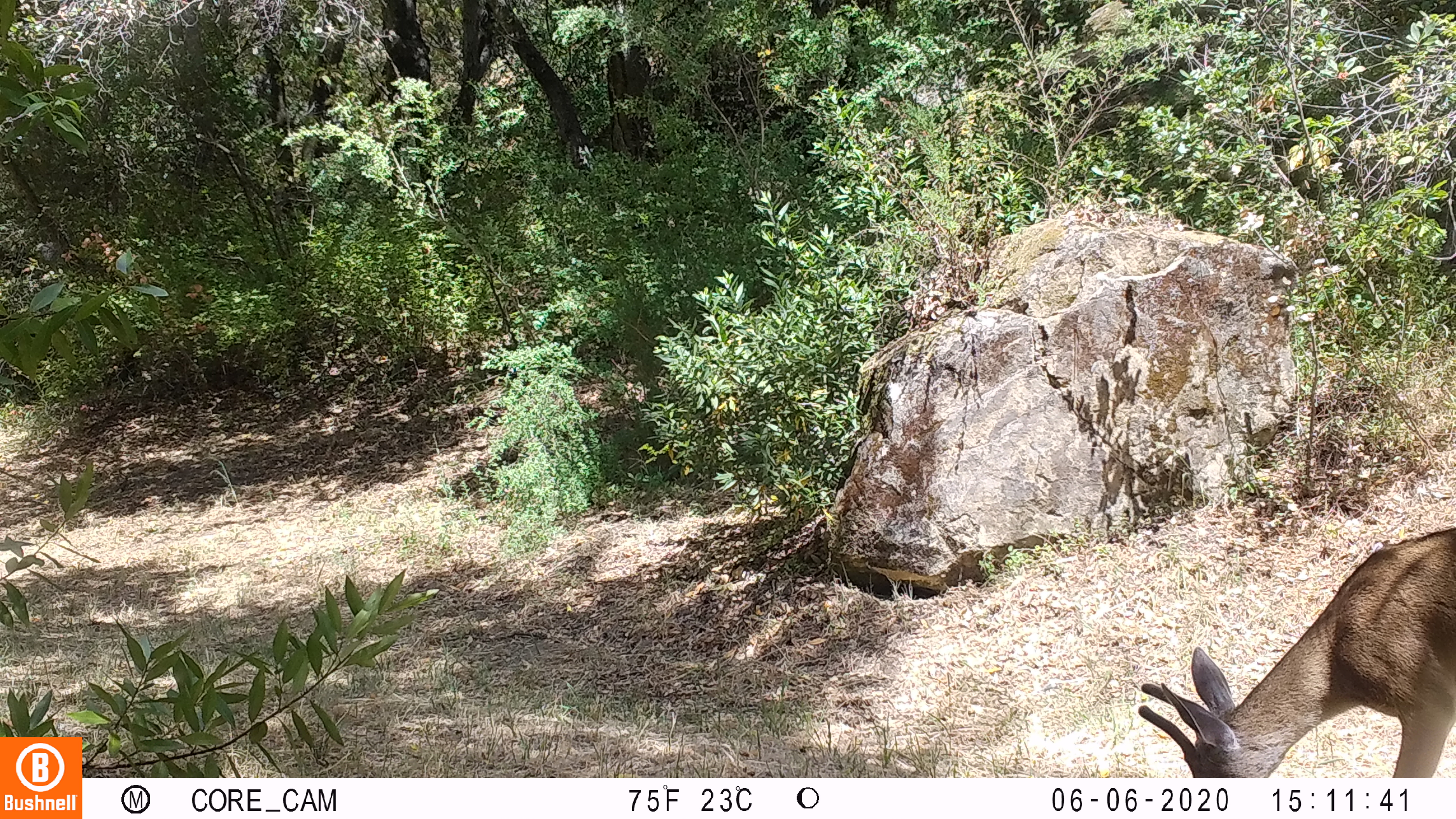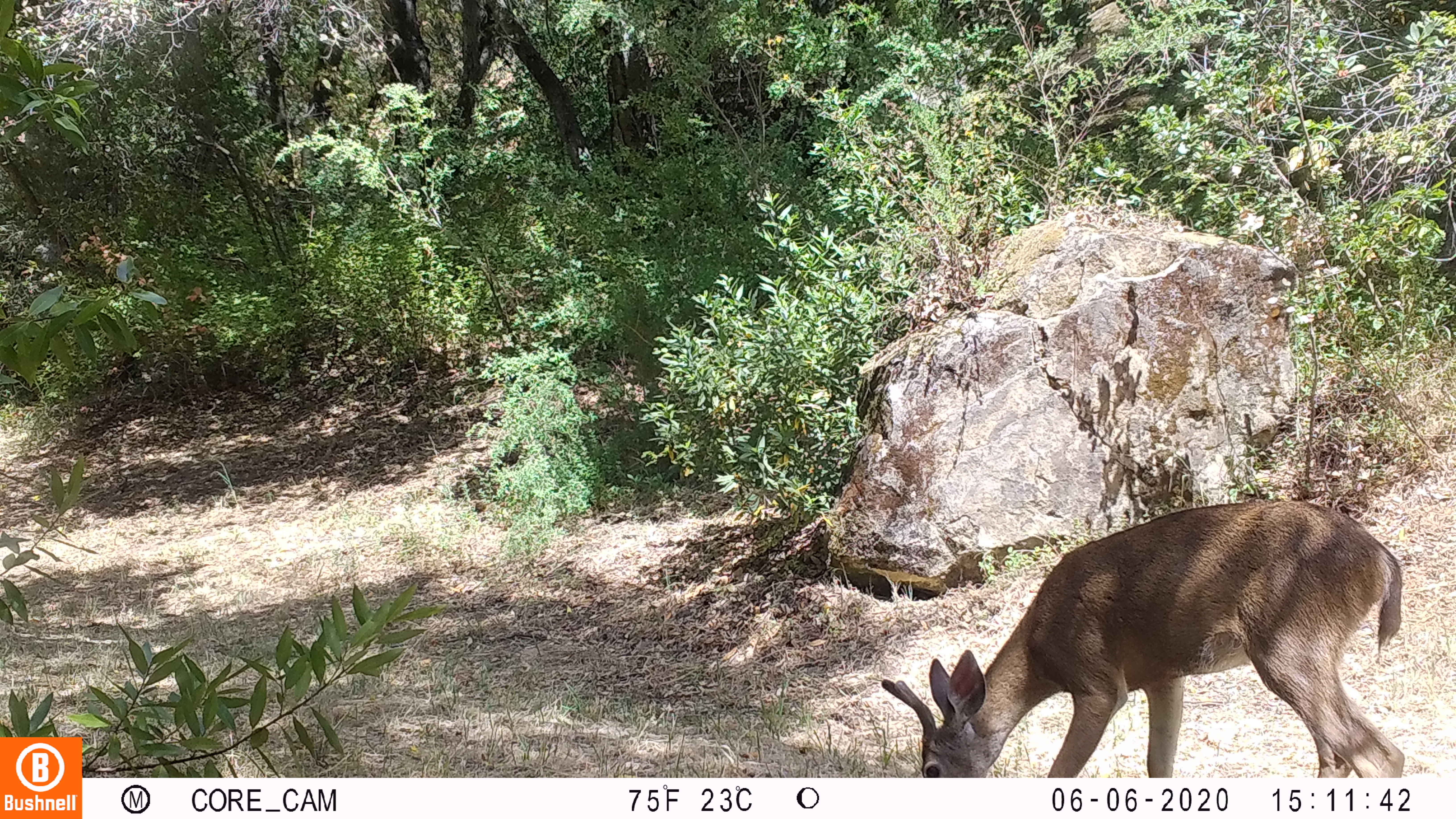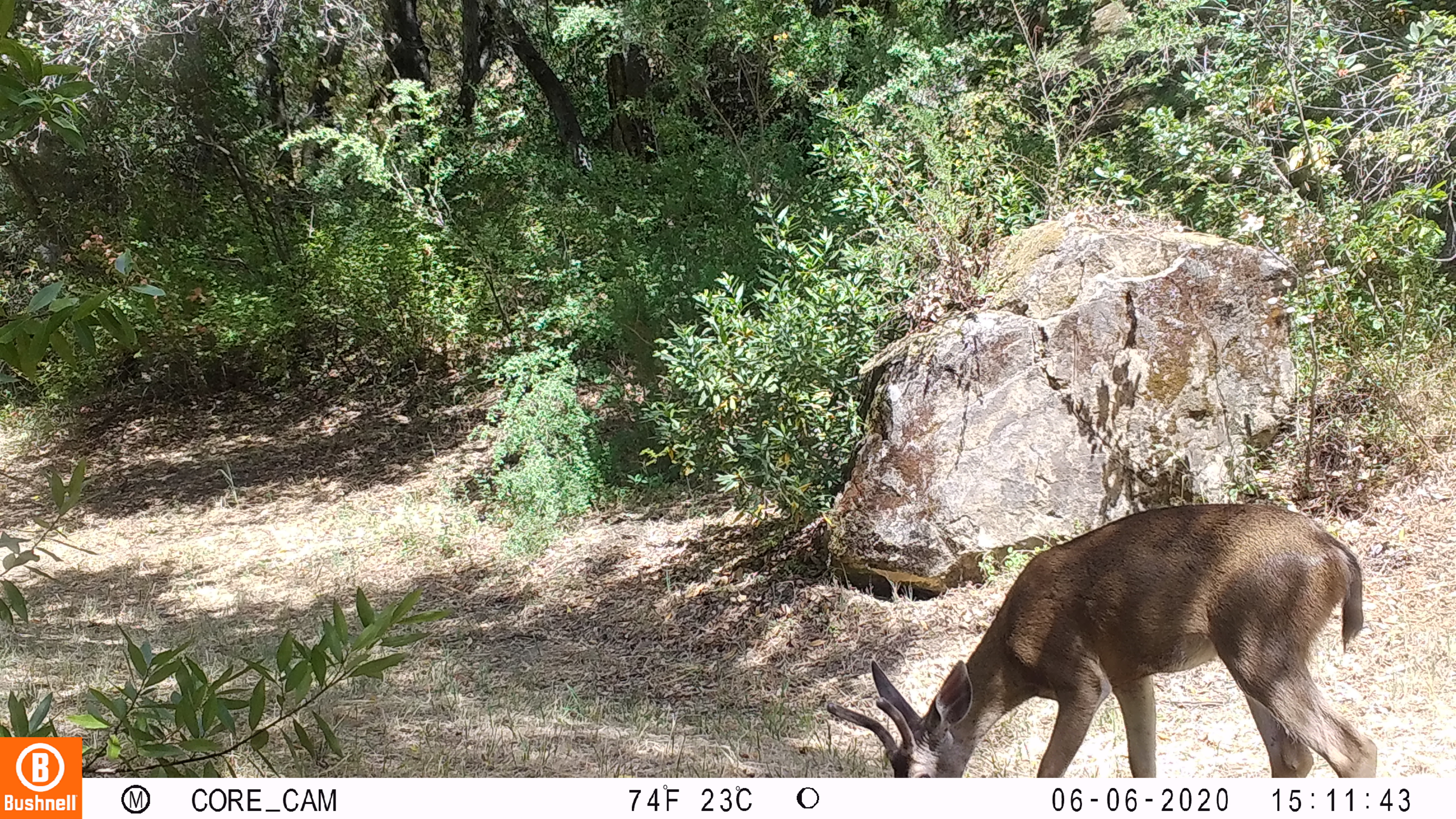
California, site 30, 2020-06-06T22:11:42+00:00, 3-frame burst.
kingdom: Animalia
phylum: Chordata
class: Mammalia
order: Artiodactyla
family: Cervidae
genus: Odocoileus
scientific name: Odocoileus hemionus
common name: mule deer